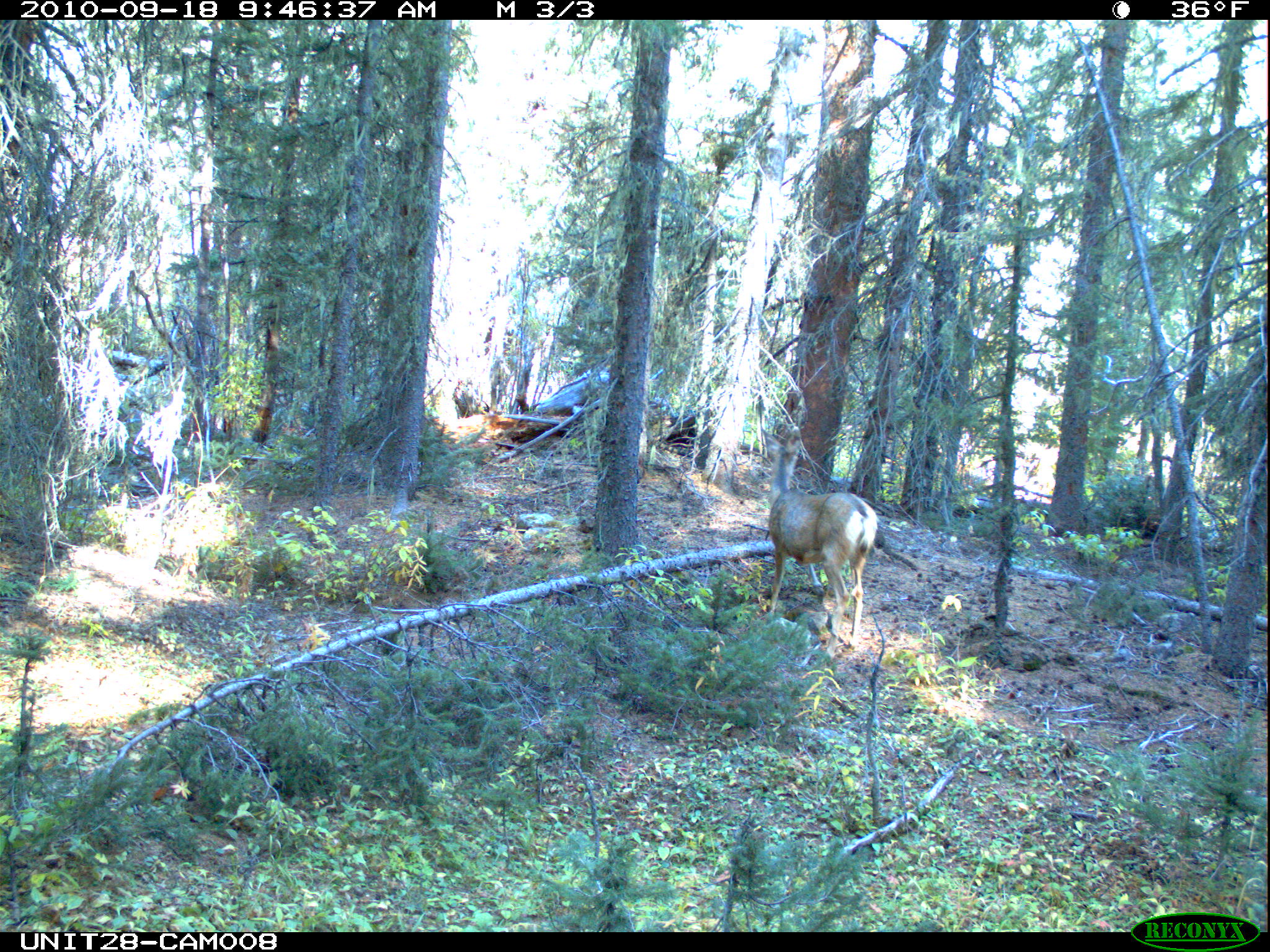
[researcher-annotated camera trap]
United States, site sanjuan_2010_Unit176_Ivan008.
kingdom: Animalia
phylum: Chordata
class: Mammalia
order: Artiodactyla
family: Cervidae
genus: Odocoileus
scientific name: Odocoileus hemionus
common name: mule deer